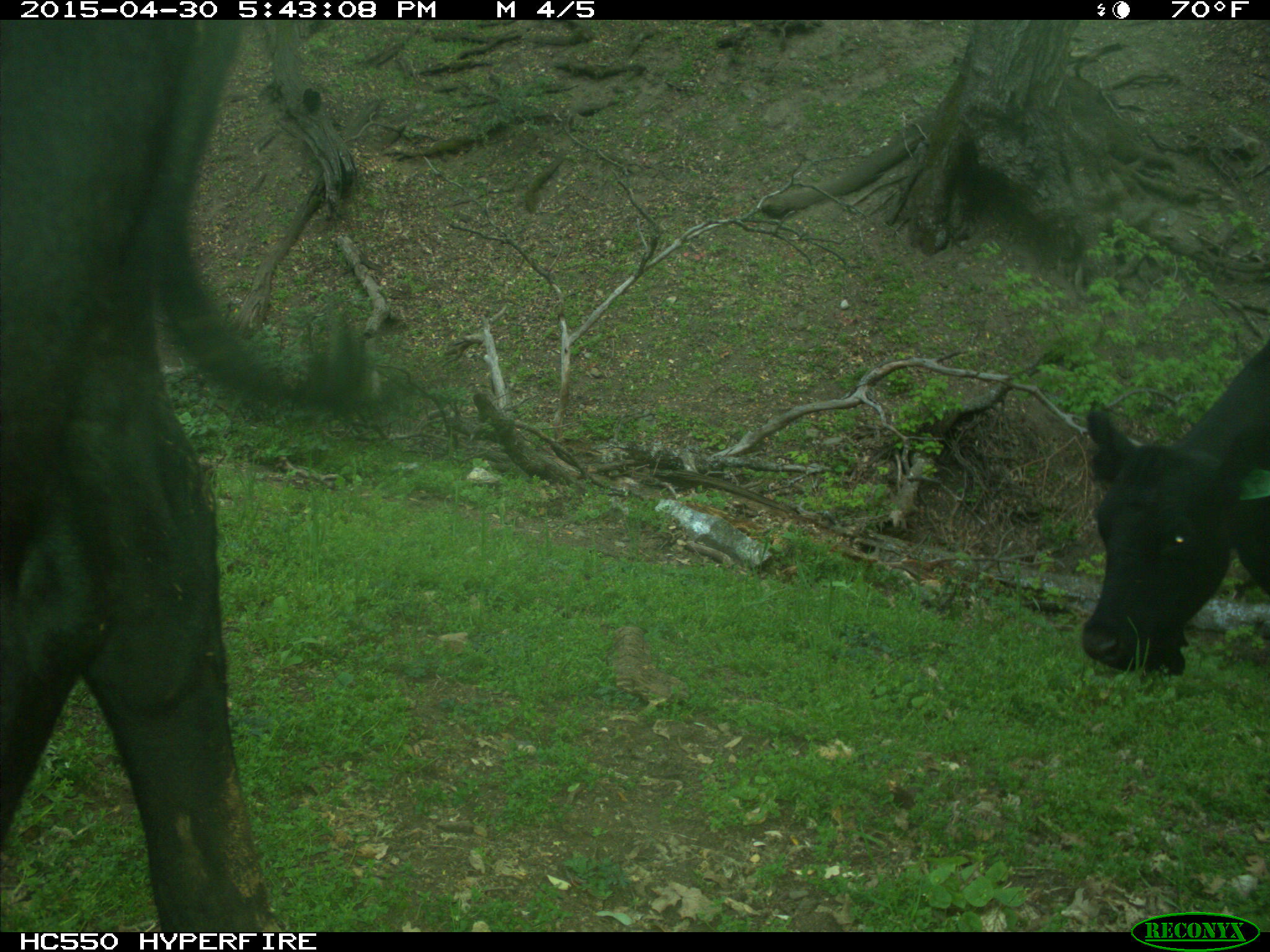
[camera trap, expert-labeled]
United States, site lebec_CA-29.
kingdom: Animalia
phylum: Chordata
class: Mammalia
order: Artiodactyla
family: Bovidae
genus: Bos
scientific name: Bos taurus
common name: domestic cow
Bos taurus (domestic cow).